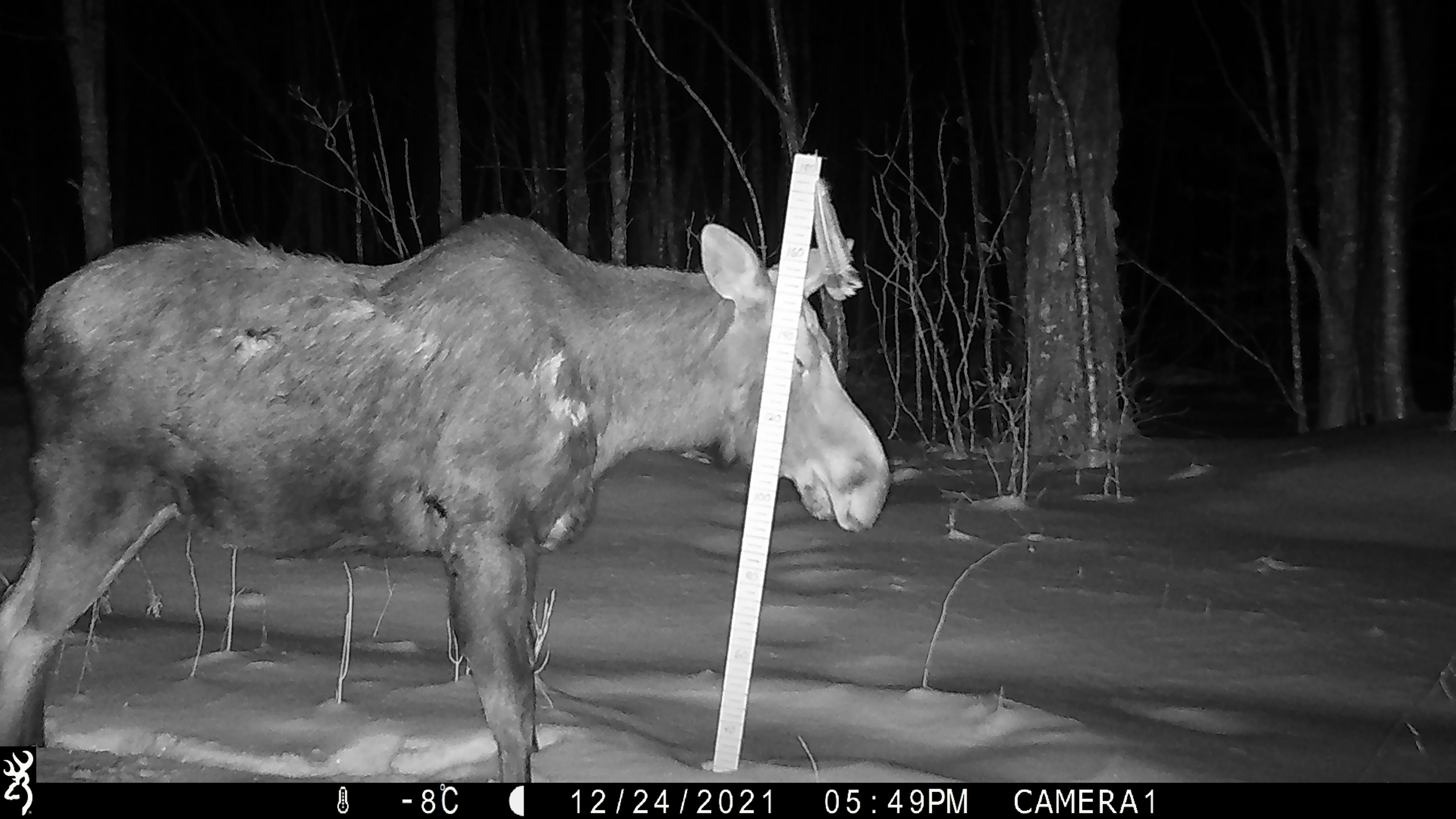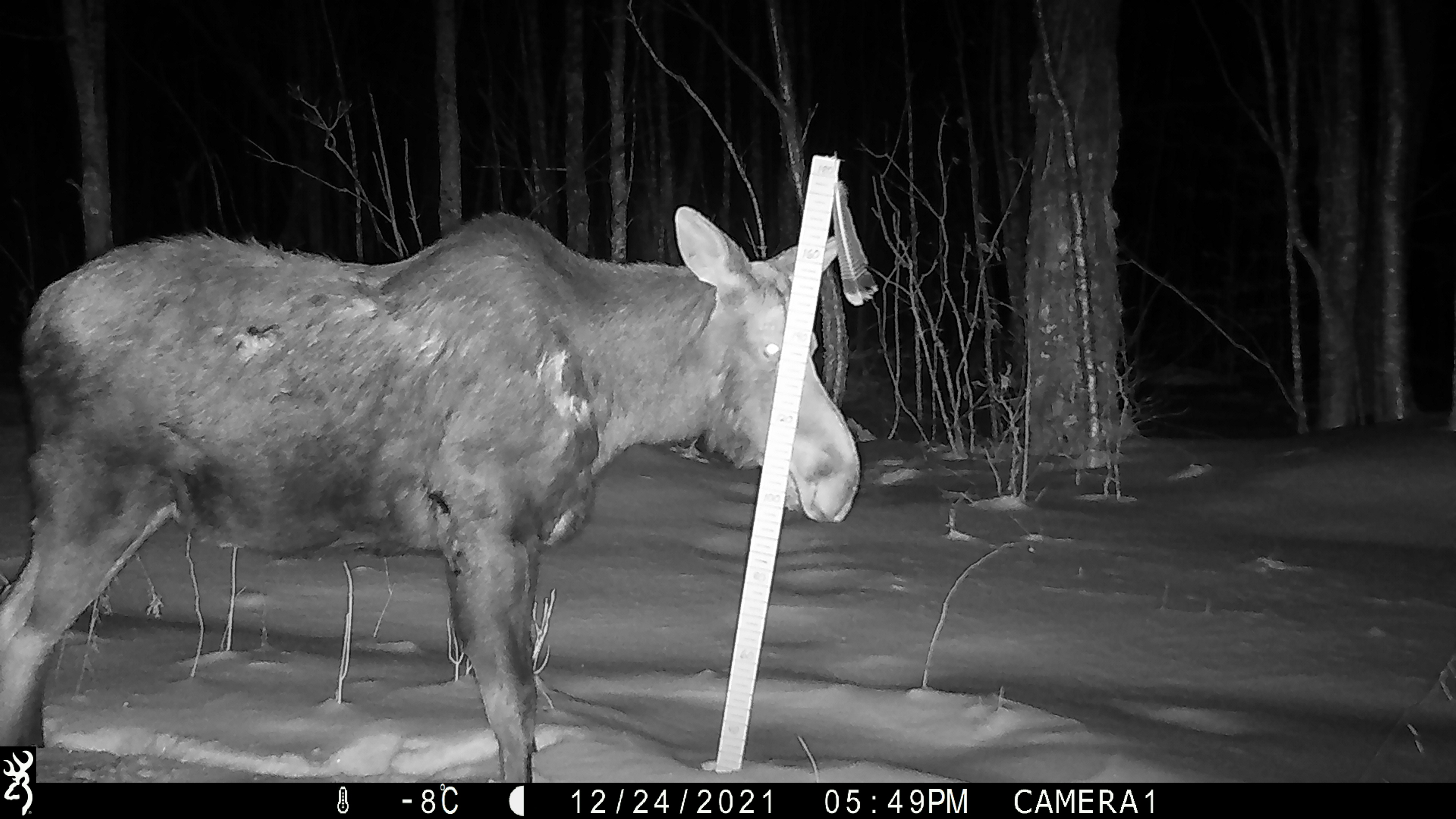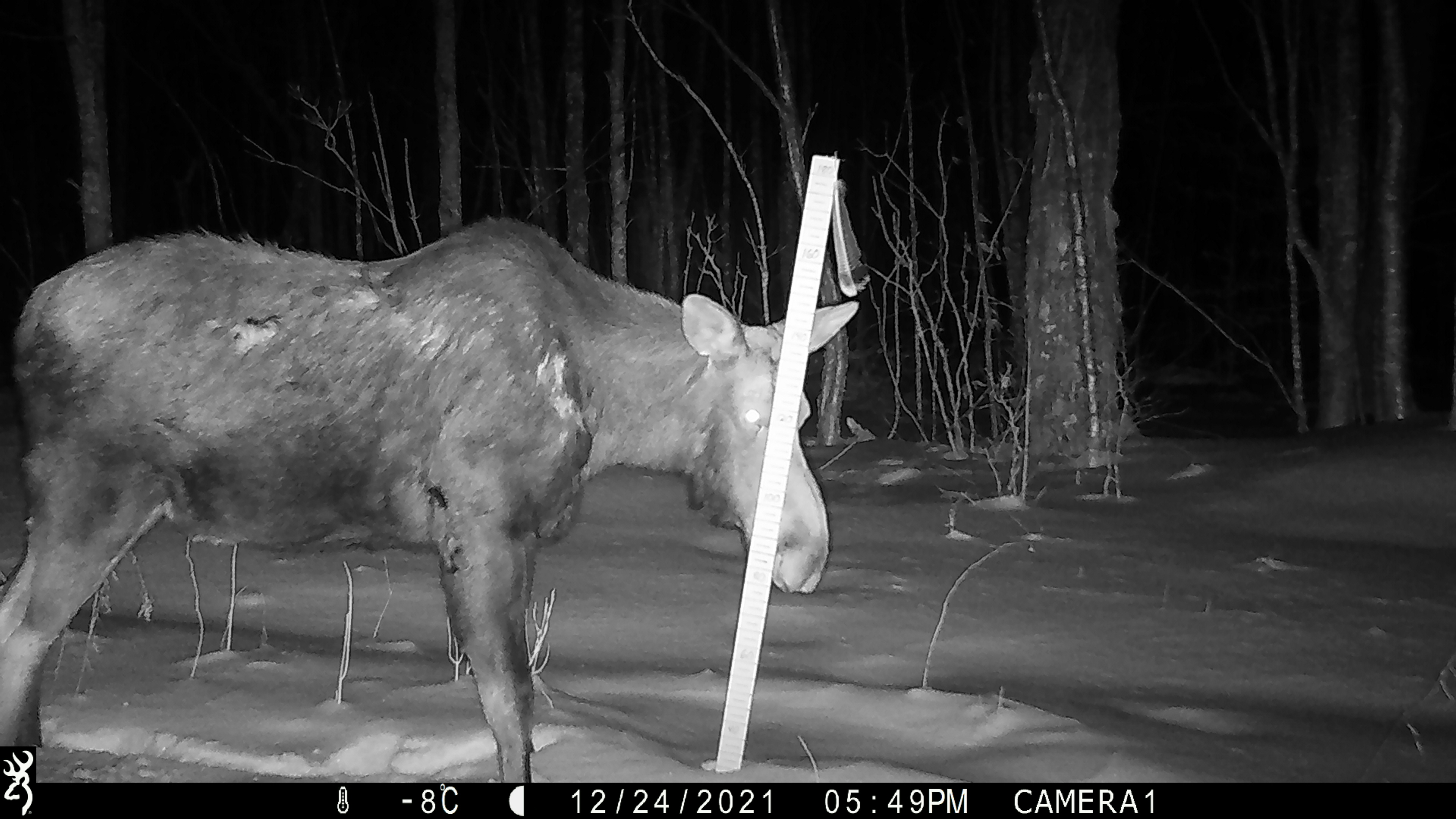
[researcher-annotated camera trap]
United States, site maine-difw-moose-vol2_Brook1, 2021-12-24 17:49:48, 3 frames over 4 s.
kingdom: Animalia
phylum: Chordata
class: Mammalia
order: Artiodactyla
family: Cervidae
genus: Alces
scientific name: Alces alces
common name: moose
Moose (Alces alces).